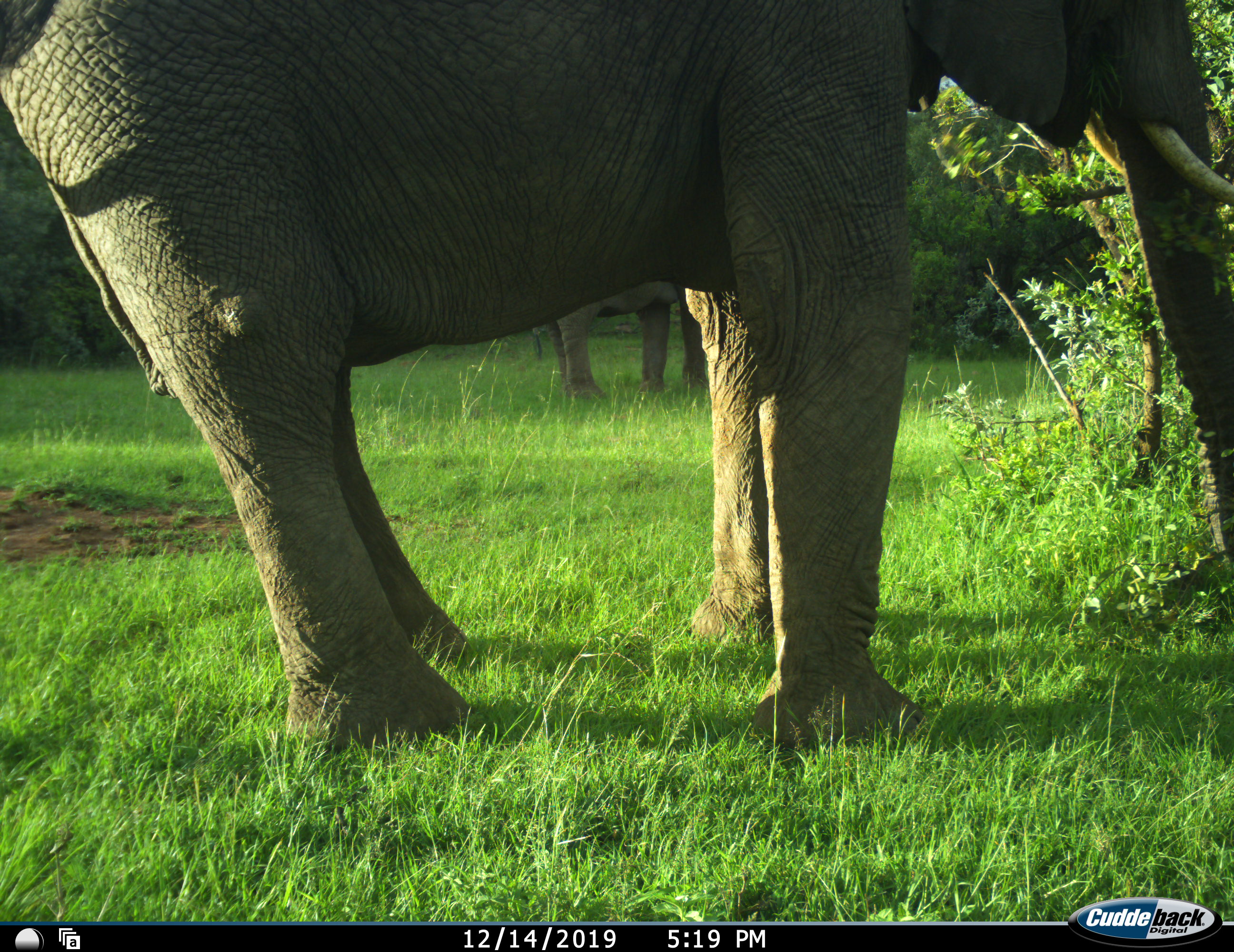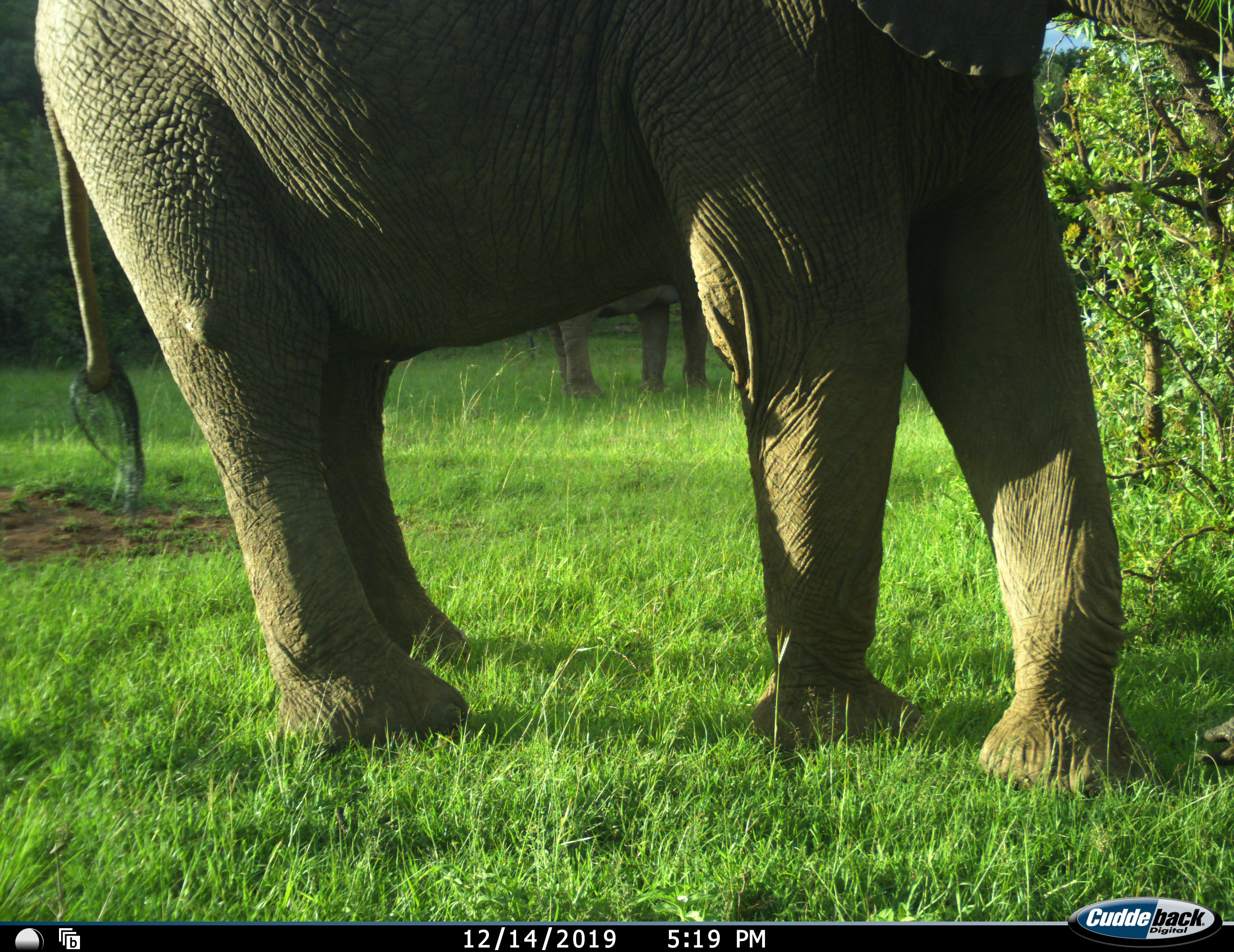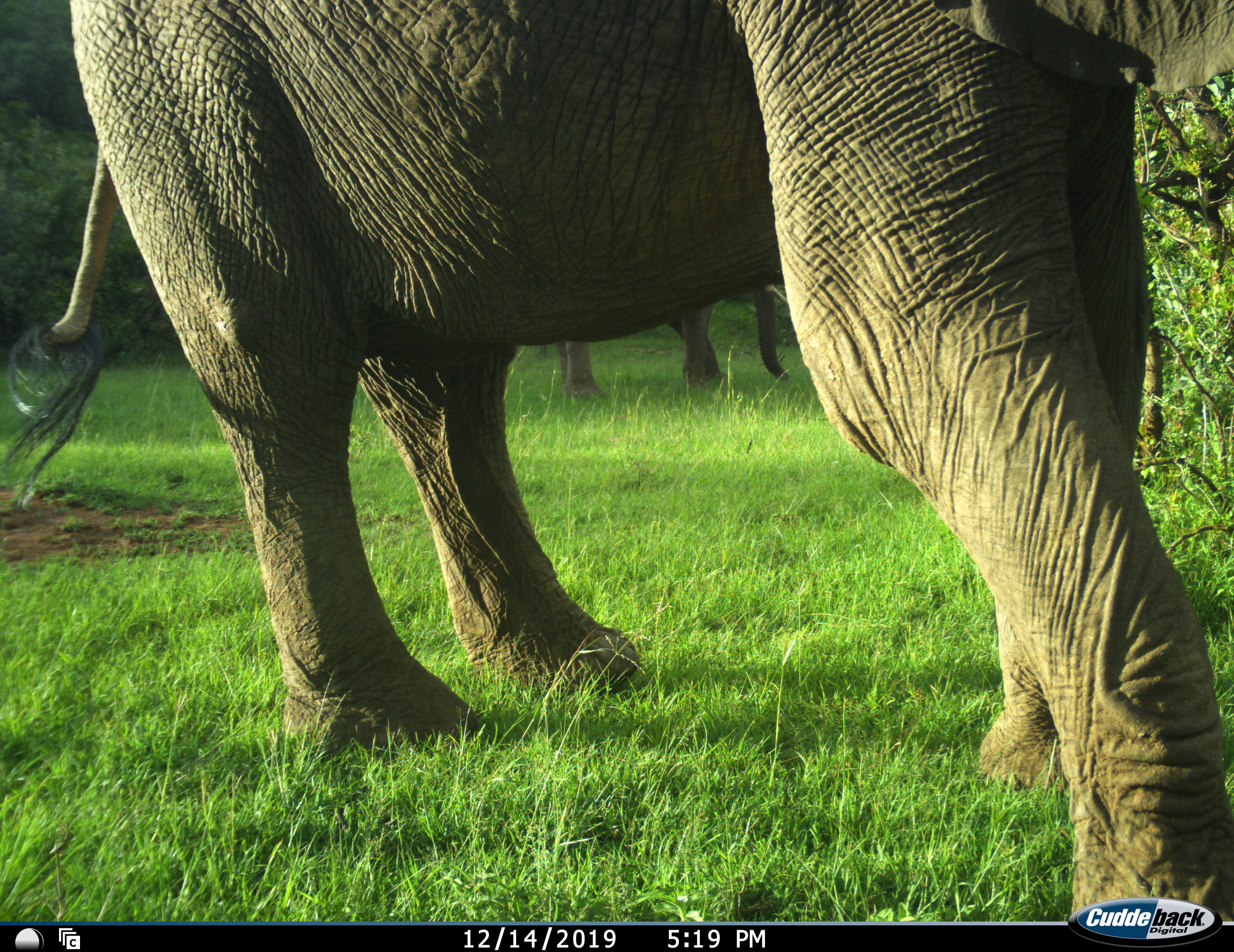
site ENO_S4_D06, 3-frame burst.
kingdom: Animalia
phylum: Chordata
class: Mammalia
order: Proboscidea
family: Elephantidae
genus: Loxodonta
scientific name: Loxodonta africana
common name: african bush elephant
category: elephant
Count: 2.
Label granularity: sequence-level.